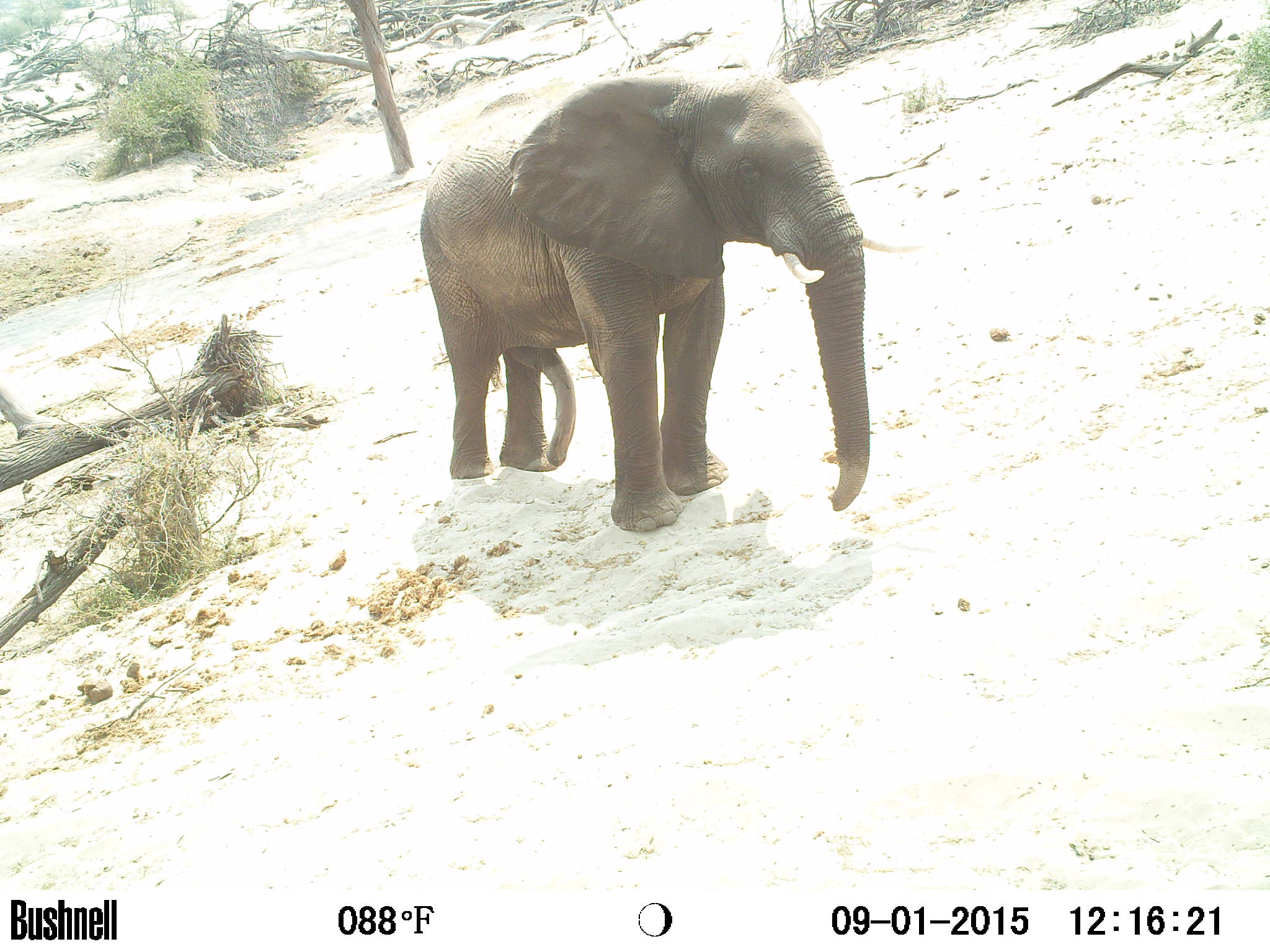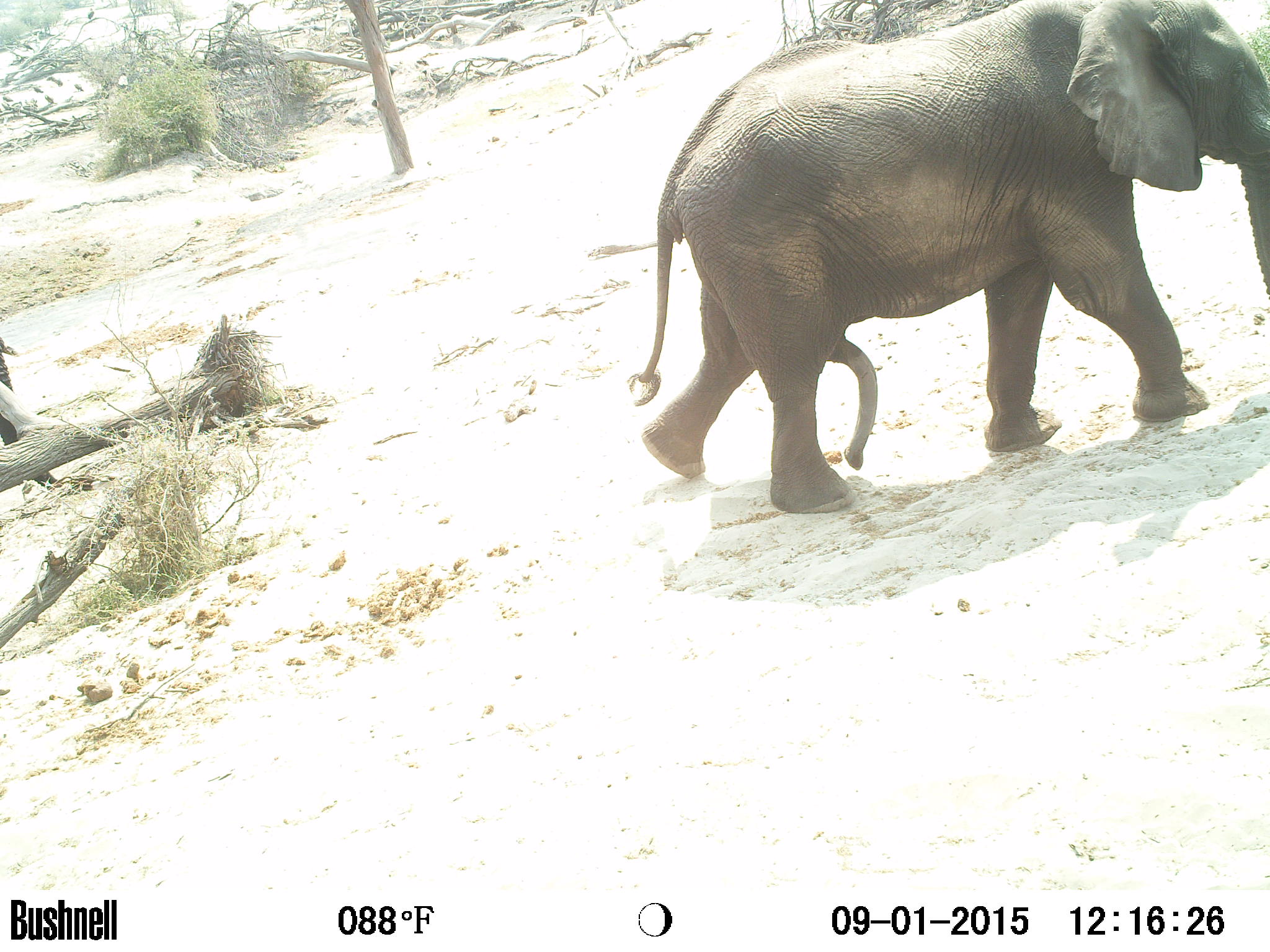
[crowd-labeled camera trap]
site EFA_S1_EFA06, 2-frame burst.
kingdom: Animalia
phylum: Chordata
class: Mammalia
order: Proboscidea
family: Elephantidae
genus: Loxodonta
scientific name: Loxodonta africana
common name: african bush elephant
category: elephant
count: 2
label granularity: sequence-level